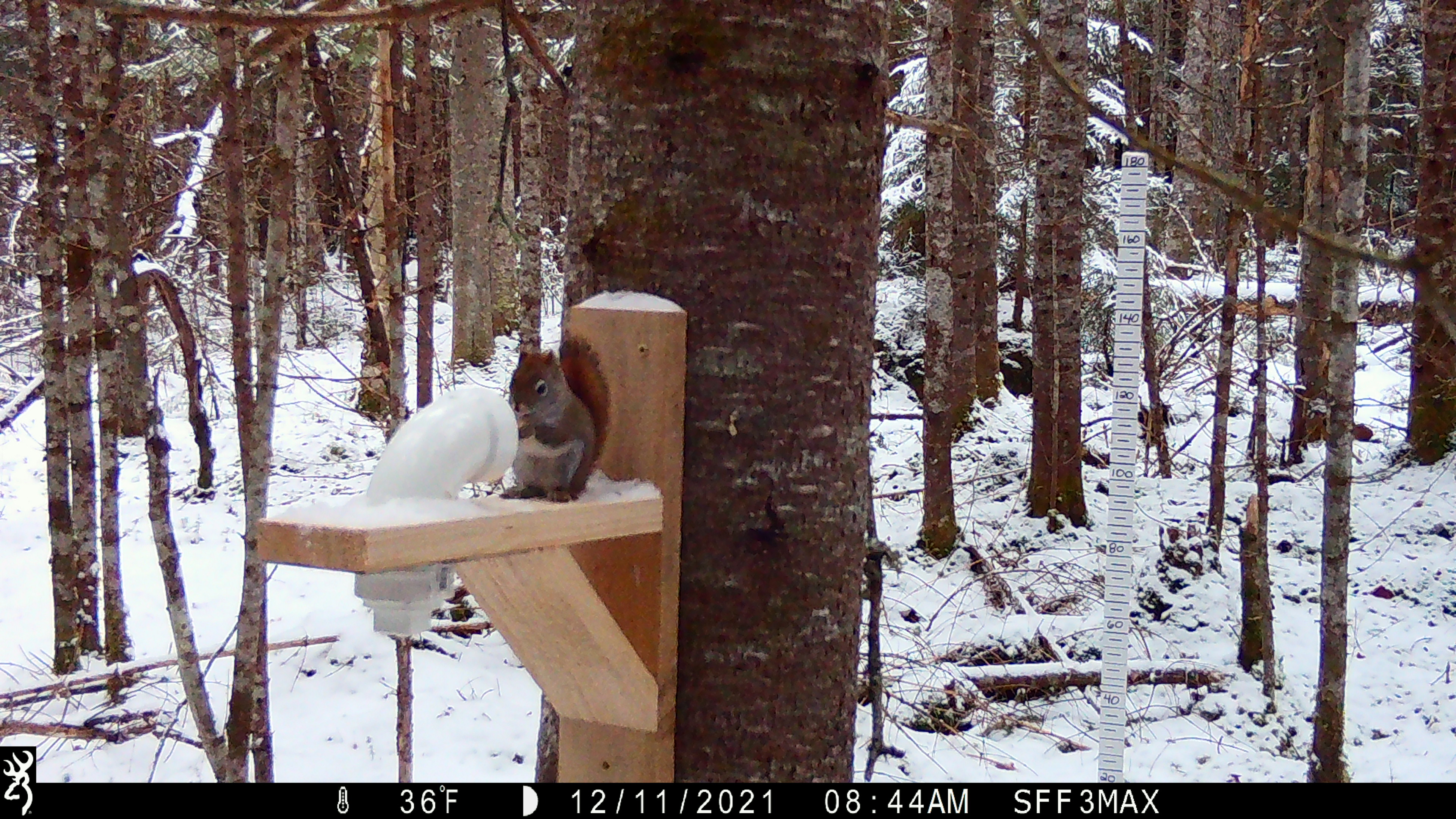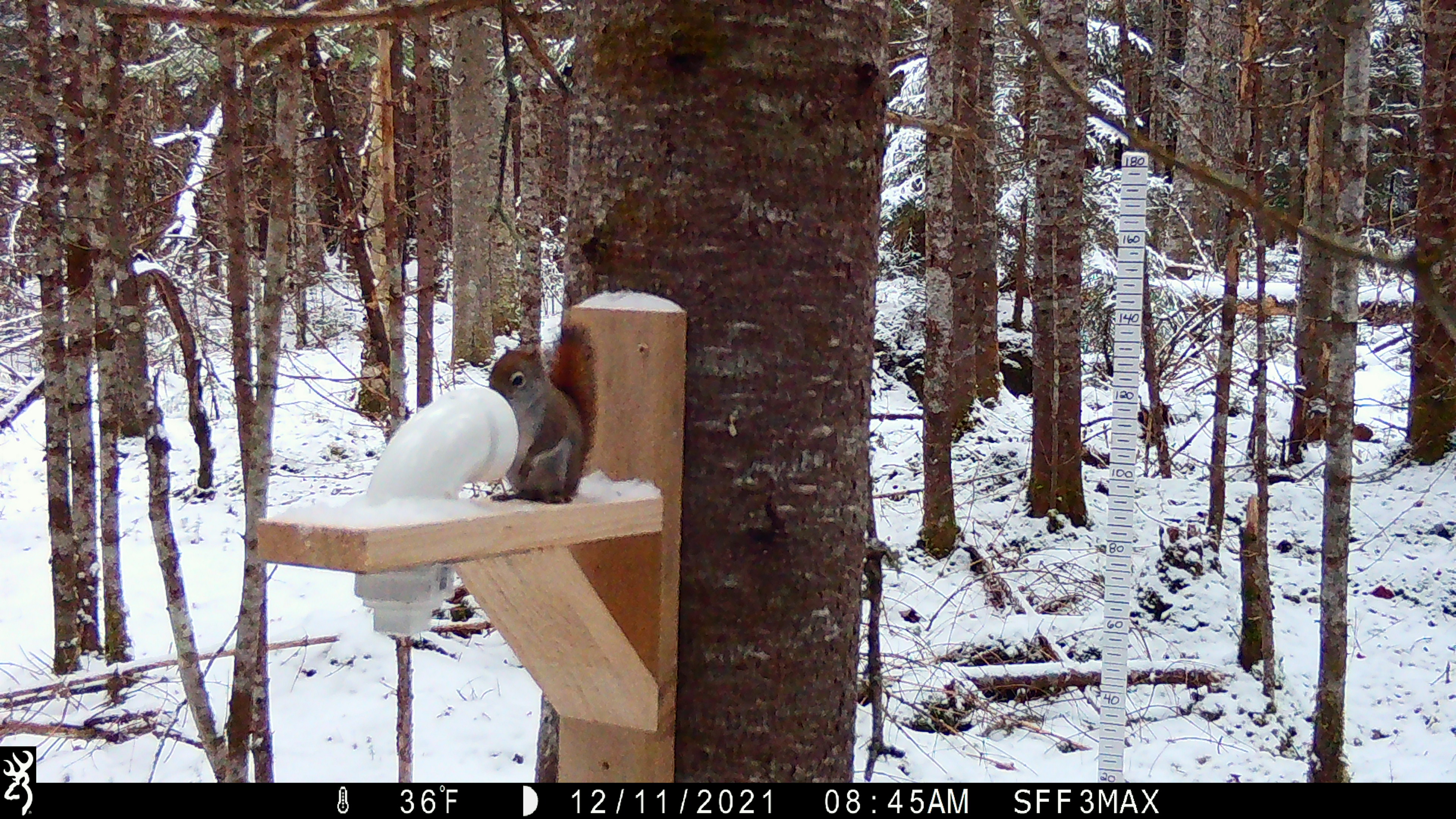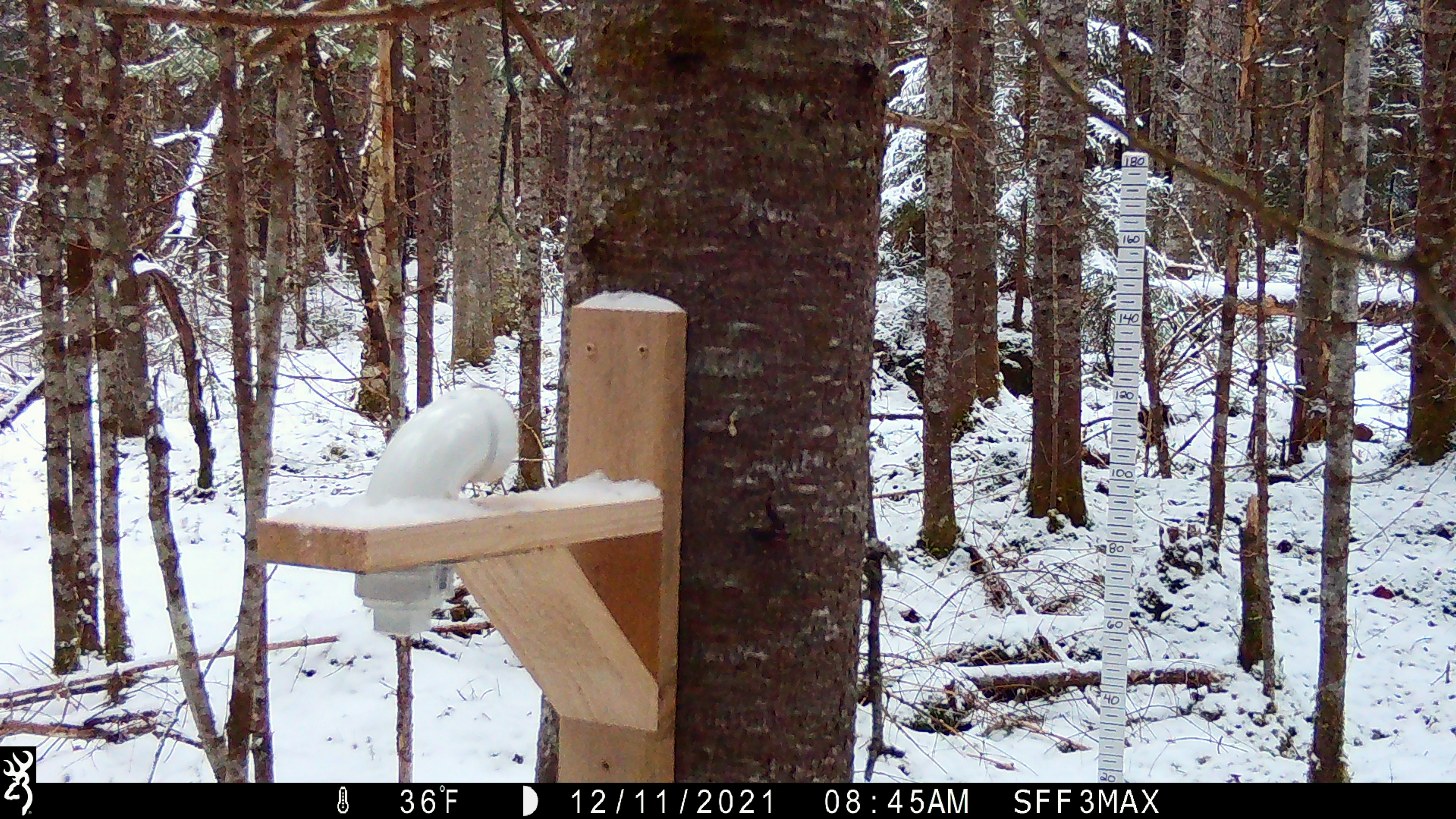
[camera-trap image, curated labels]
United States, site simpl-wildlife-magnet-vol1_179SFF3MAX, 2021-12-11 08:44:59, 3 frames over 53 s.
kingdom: Animalia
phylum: Chordata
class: Mammalia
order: Rodentia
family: Sciuridae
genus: Tamiasciurus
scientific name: Tamiasciurus hudsonicus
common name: red squirrel